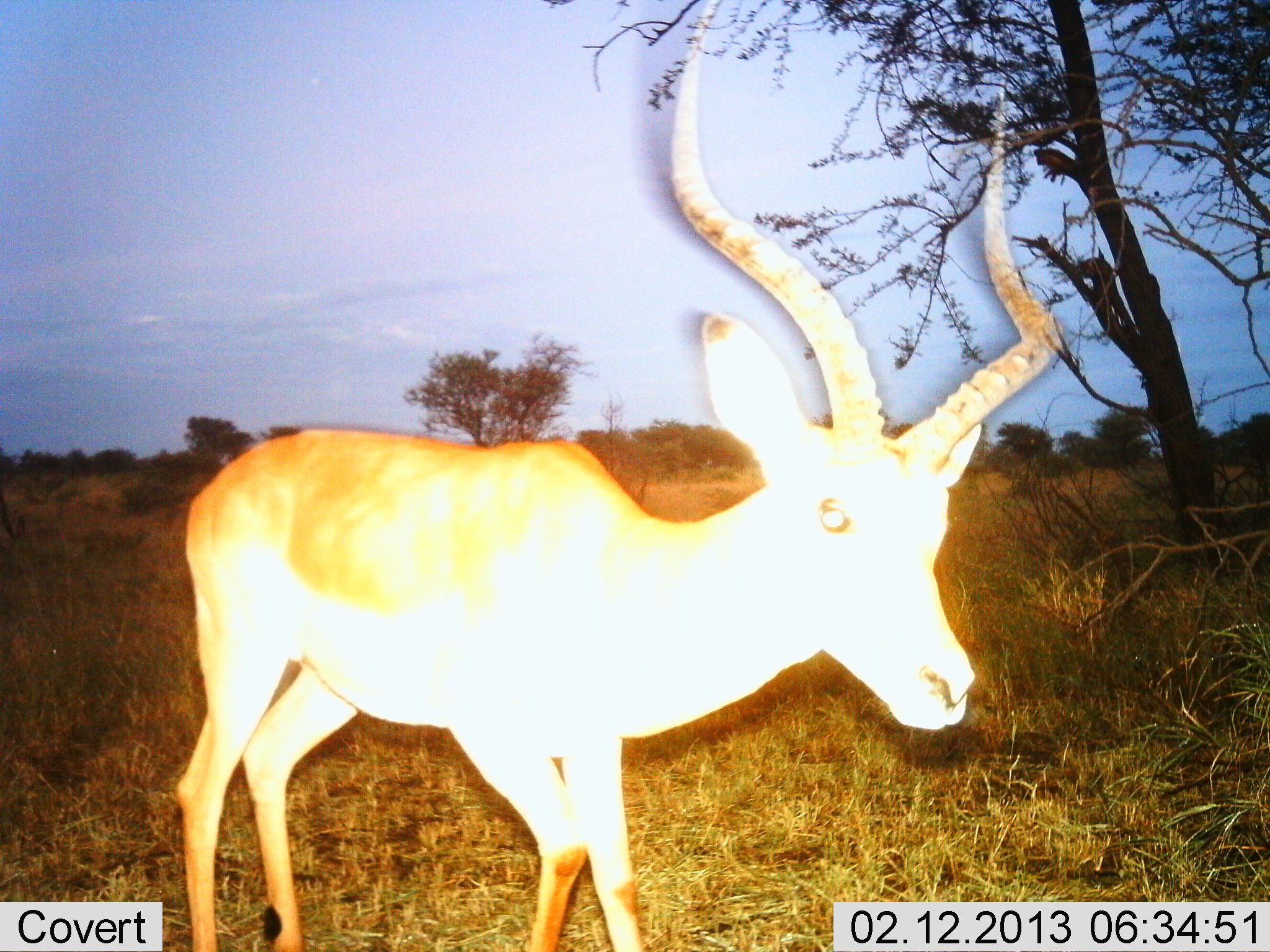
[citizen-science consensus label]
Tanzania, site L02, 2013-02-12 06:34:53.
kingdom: Animalia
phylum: Chordata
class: Mammalia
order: Artiodactyla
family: Bovidae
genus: Aepyceros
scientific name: Aepyceros melampus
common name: impala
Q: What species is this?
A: Impala (Aepyceros melampus).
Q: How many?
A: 1.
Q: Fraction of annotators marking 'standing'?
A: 34%.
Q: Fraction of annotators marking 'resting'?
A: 0%.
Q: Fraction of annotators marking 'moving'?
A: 62%.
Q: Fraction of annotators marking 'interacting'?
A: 6%.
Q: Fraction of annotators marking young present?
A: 0%.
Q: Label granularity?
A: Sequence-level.